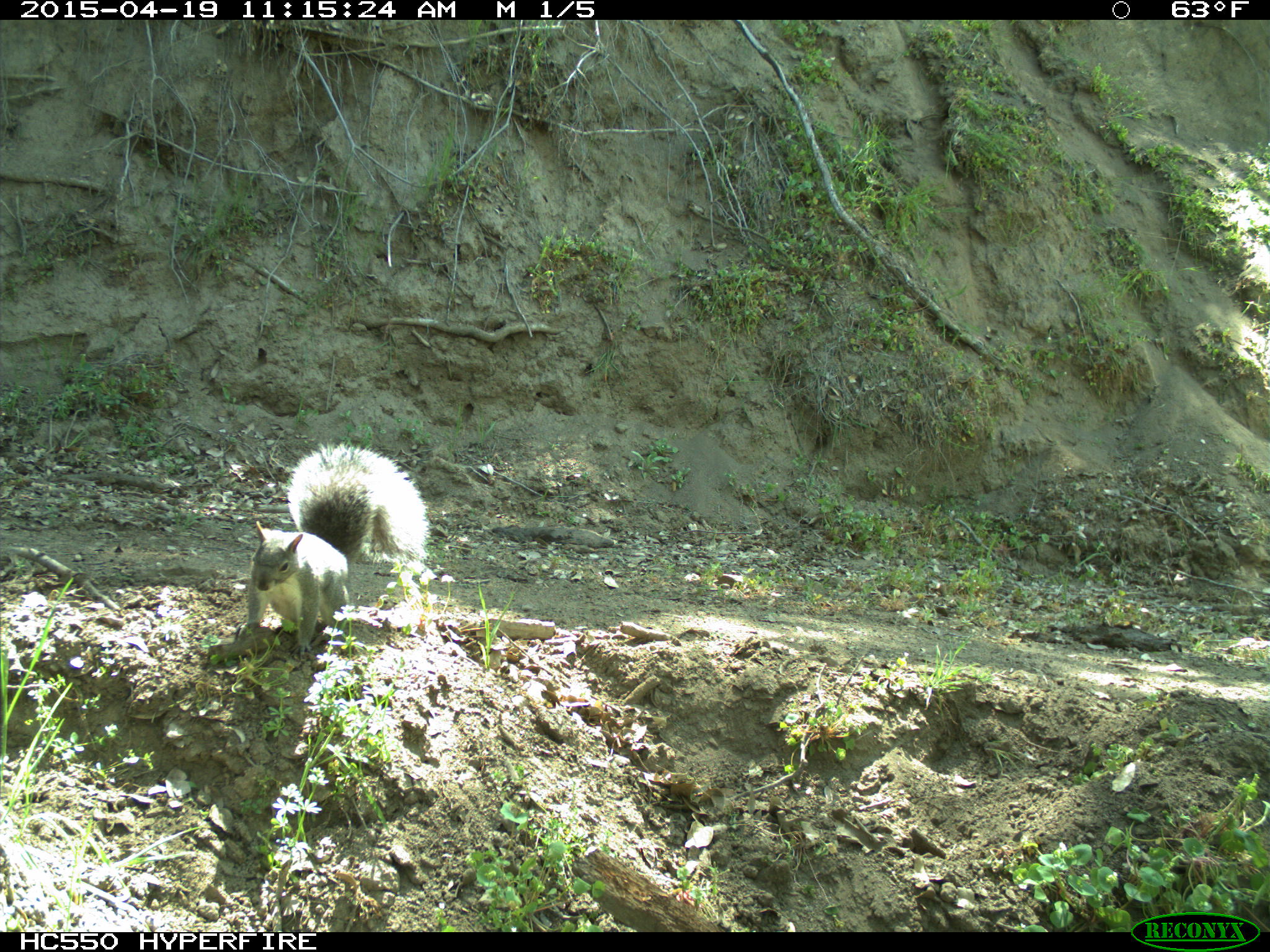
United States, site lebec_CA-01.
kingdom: Animalia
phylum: Chordata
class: Mammalia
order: Rodentia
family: Sciuridae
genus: Sciurus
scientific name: Sciurus carolinensis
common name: eastern gray squirrel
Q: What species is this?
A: Sciurus carolinensis (eastern gray squirrel).